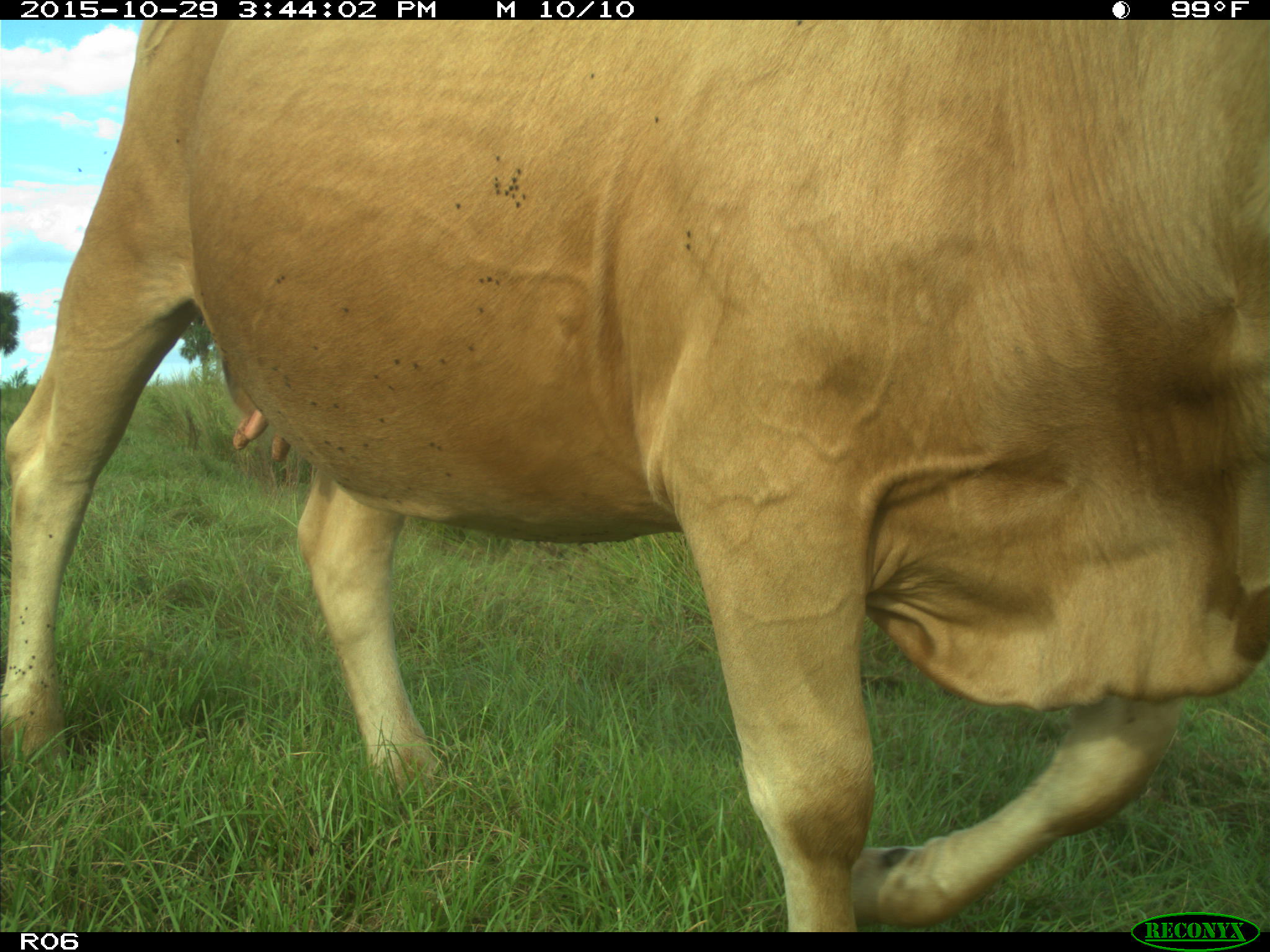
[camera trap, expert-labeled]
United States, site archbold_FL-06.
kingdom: Animalia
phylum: Chordata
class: Mammalia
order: Artiodactyla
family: Bovidae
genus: Bos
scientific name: Bos taurus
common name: domestic cow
Bos taurus (domestic cow).